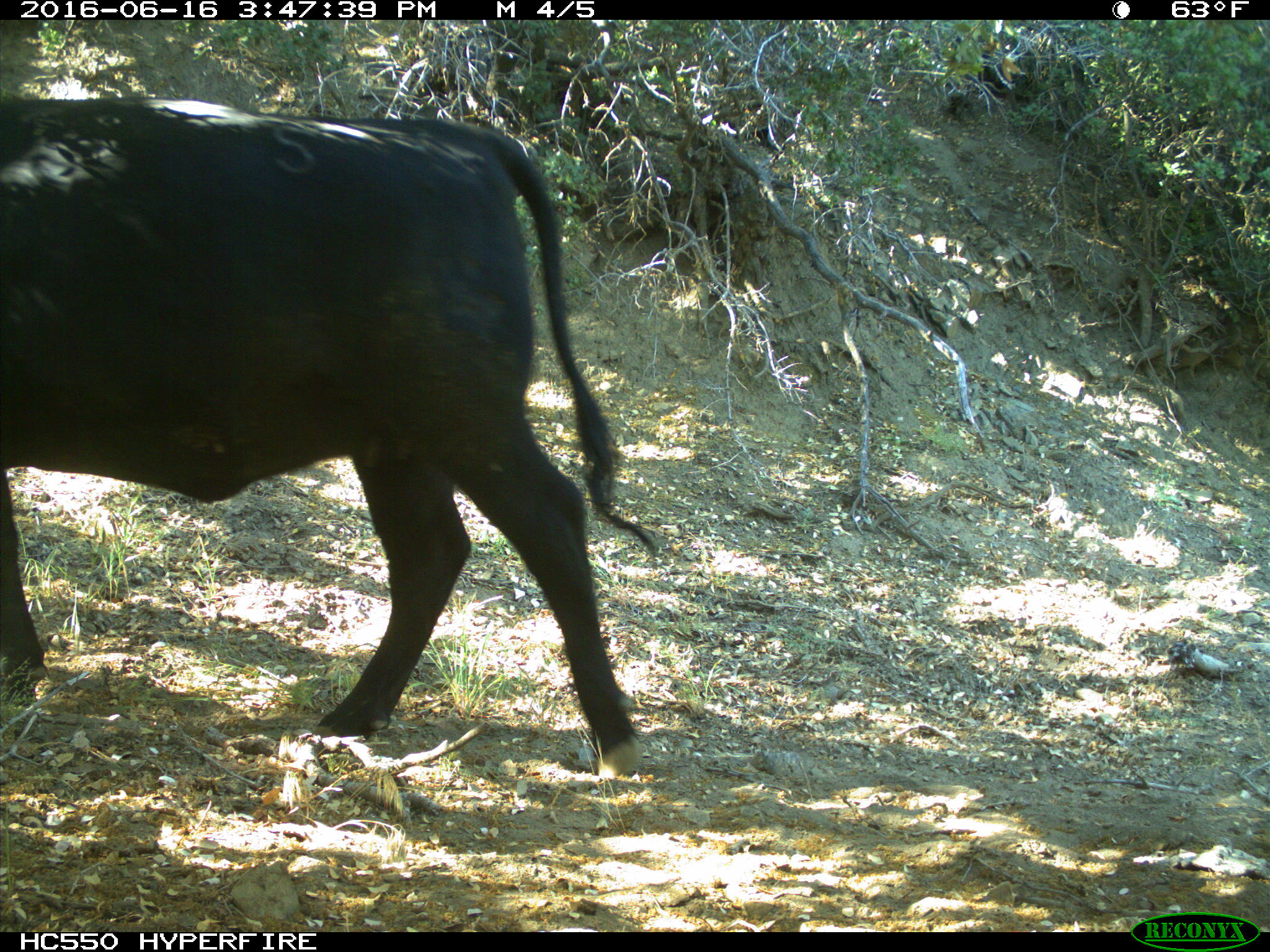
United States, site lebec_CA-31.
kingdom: Animalia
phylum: Chordata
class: Mammalia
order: Artiodactyla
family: Bovidae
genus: Bos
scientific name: Bos taurus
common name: domestic cow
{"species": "Bos taurus (domestic cow)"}